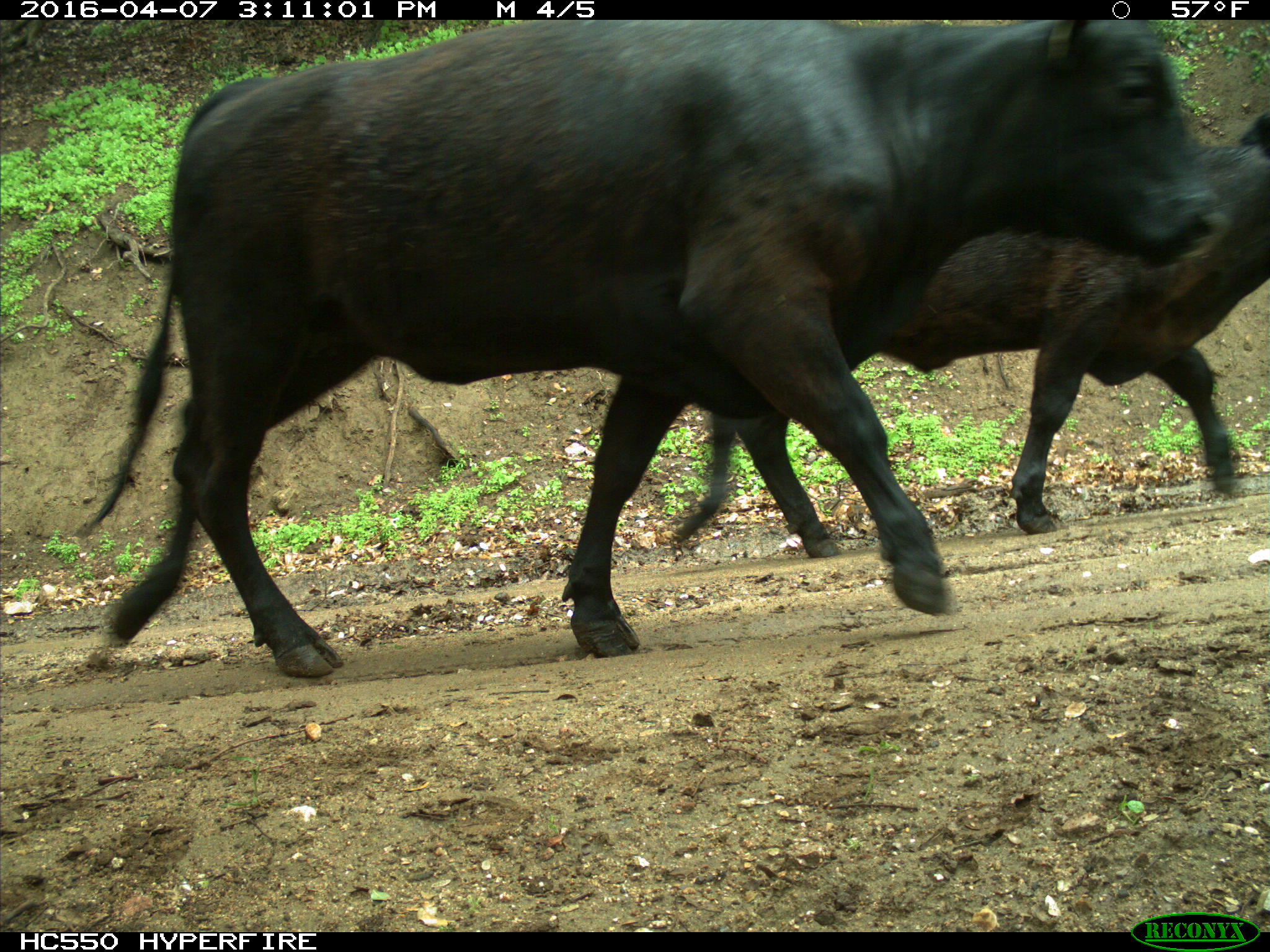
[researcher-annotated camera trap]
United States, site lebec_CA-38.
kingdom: Animalia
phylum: Chordata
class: Mammalia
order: Artiodactyla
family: Bovidae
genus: Bos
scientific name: Bos taurus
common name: domestic cow